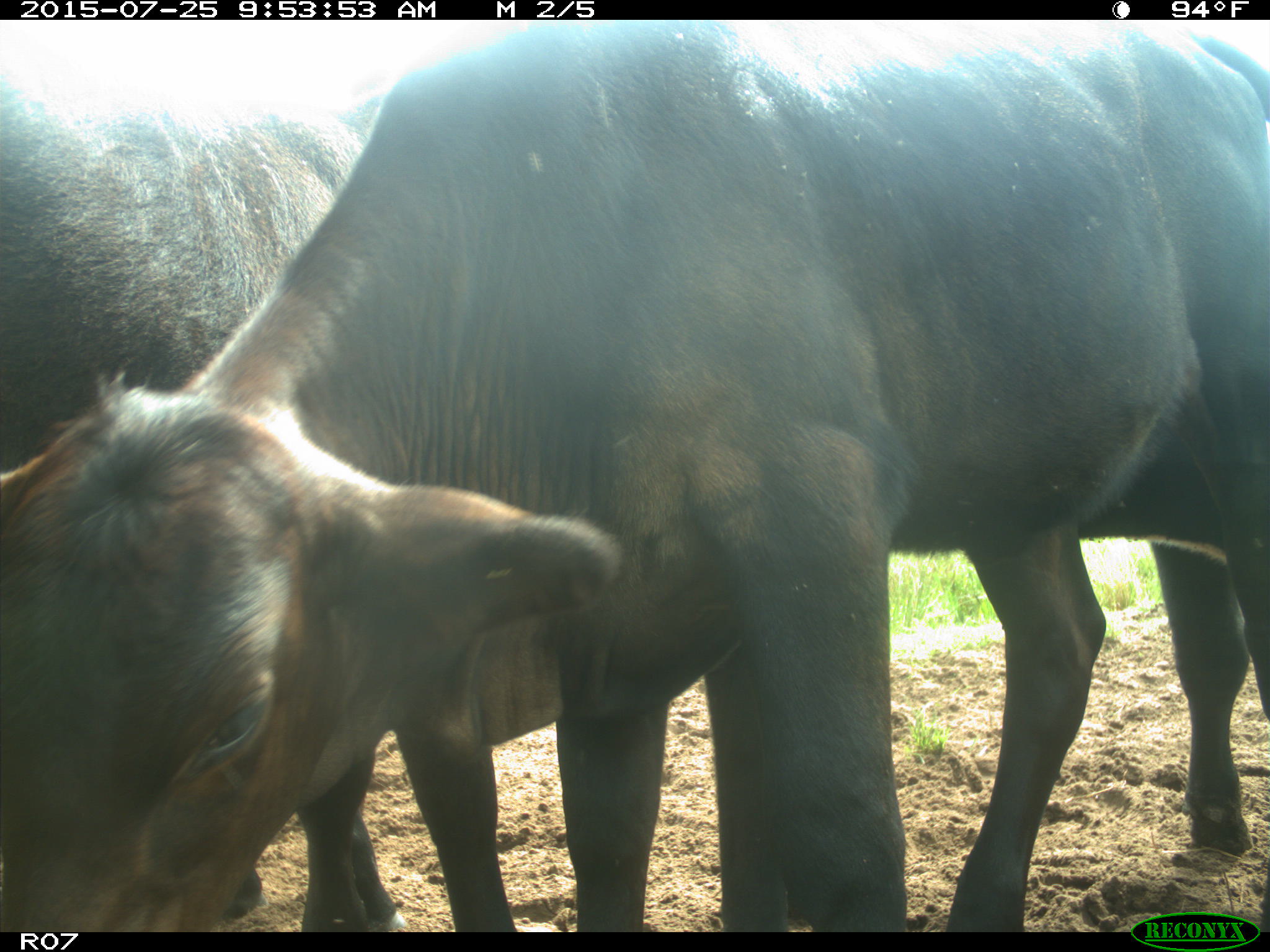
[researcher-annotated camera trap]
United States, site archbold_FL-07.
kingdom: Animalia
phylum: Chordata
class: Mammalia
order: Artiodactyla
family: Bovidae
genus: Bos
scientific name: Bos taurus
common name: domestic cow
Bos taurus (domestic cow).